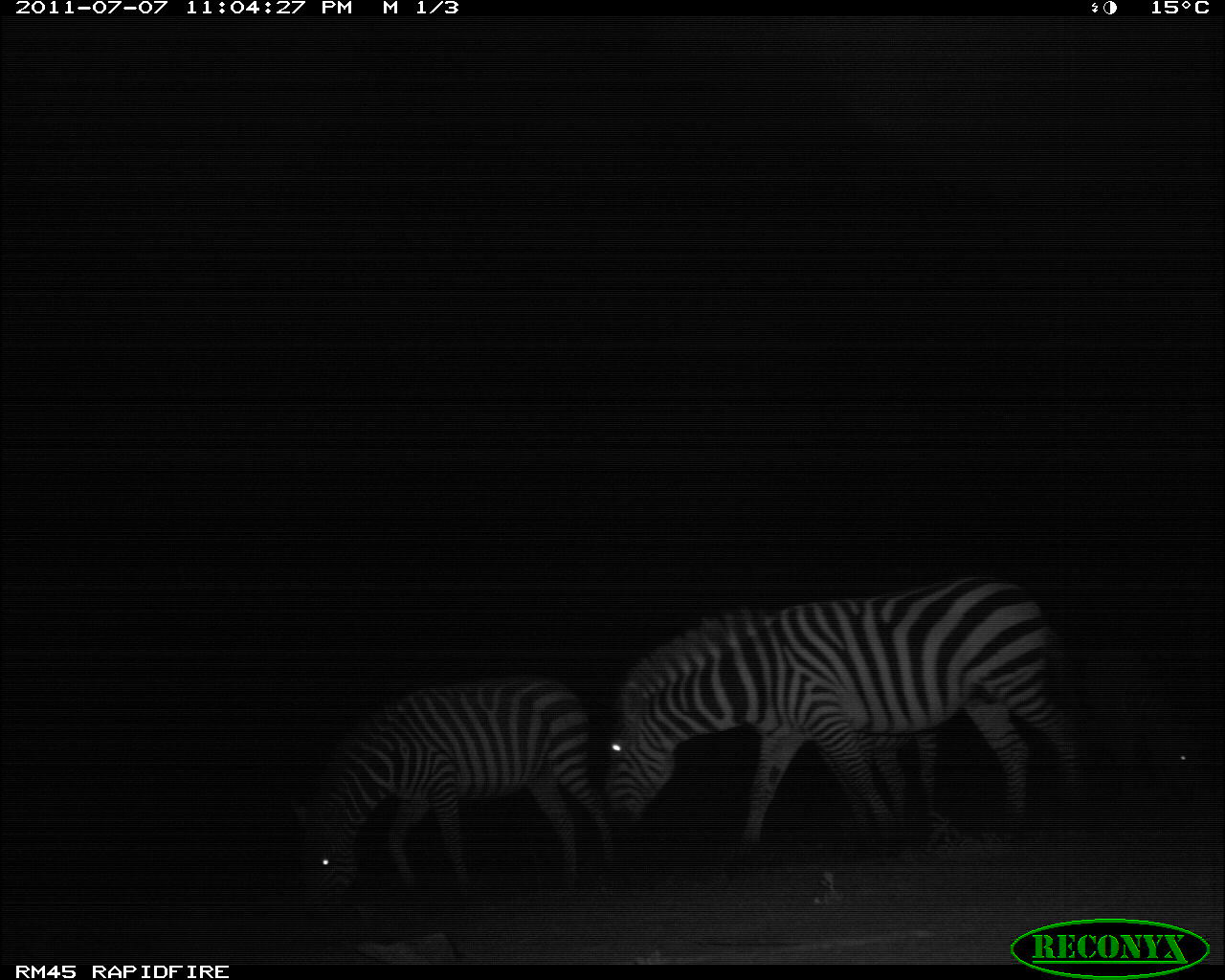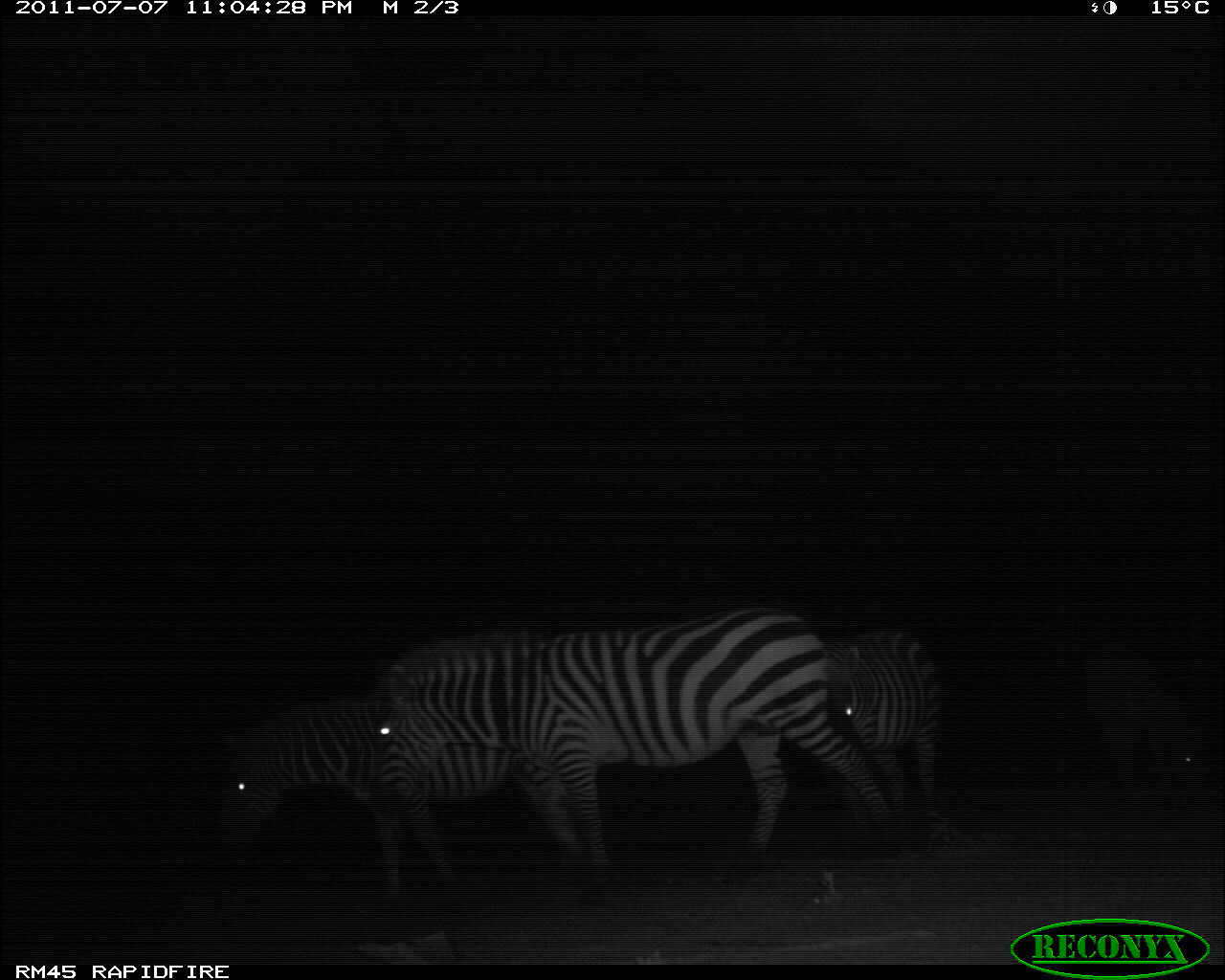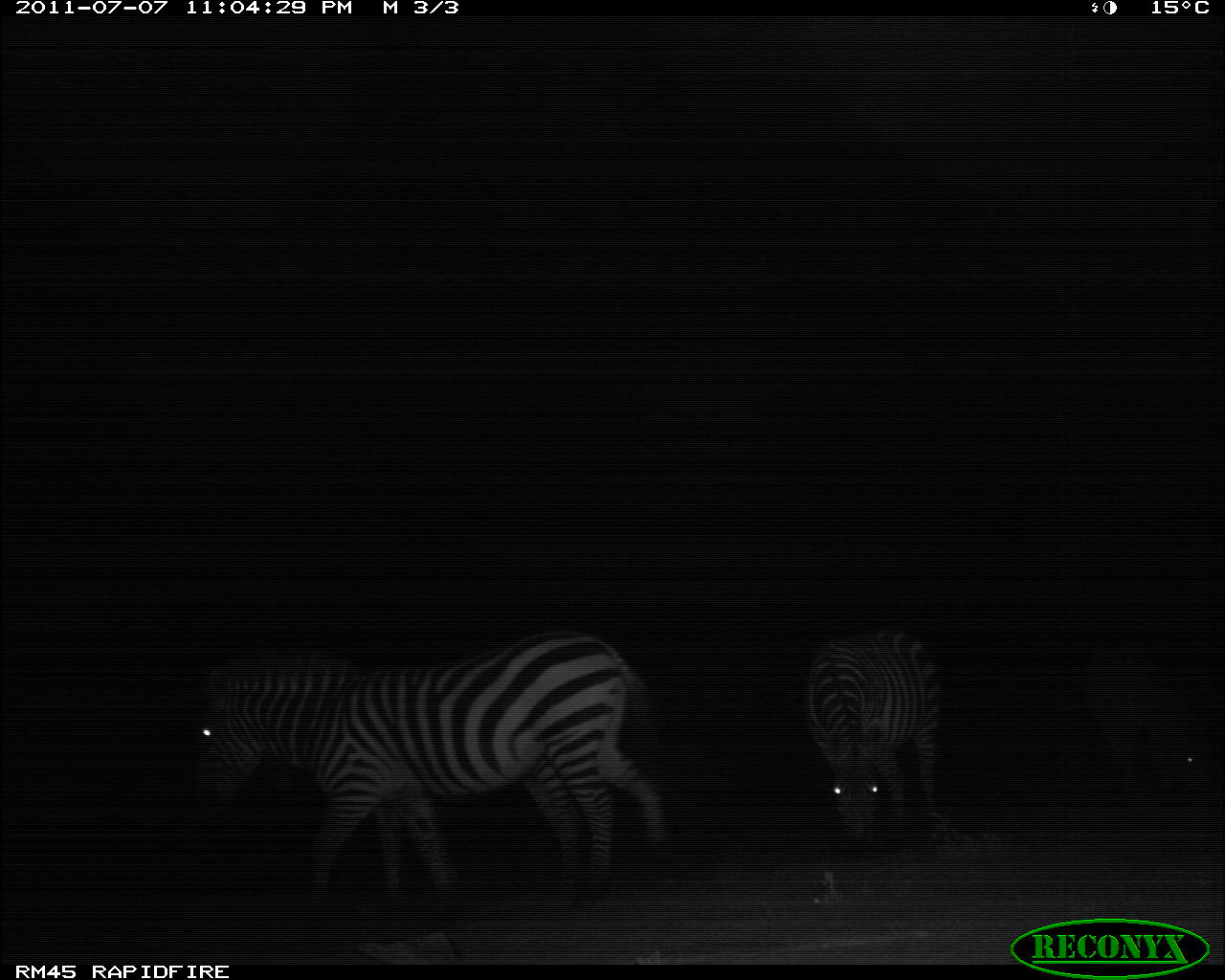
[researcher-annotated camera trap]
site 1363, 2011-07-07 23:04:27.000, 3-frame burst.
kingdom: Animalia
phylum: Chordata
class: Mammalia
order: Perissodactyla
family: Equidae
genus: Equus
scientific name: Equus quagga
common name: plains zebra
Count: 4.